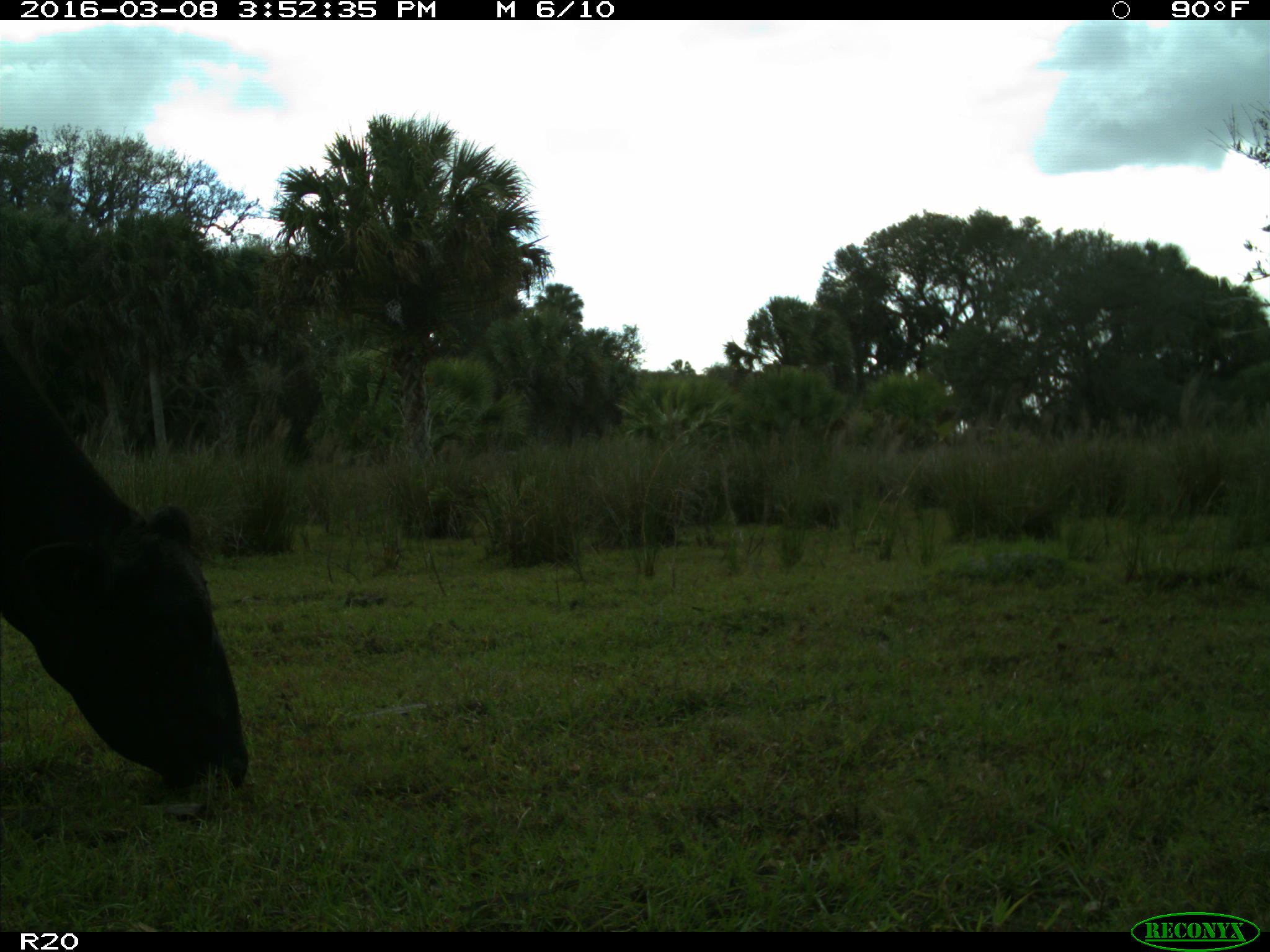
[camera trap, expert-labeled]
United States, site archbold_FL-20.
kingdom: Animalia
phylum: Chordata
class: Mammalia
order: Artiodactyla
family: Bovidae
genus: Bos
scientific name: Bos taurus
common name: domestic cow